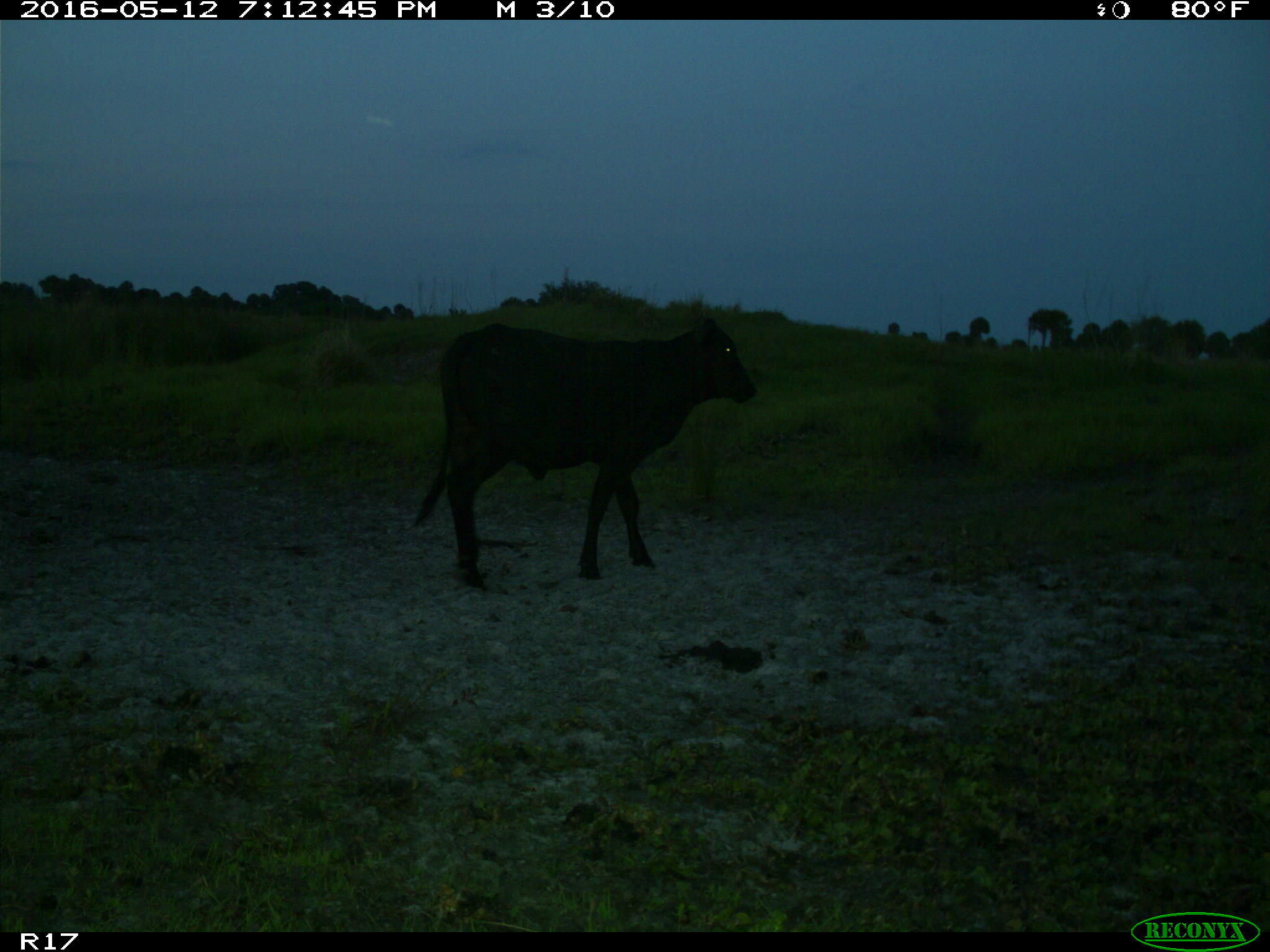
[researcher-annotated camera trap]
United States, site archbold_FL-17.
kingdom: Animalia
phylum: Chordata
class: Mammalia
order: Artiodactyla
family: Bovidae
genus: Bos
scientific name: Bos taurus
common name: domestic cow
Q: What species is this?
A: Bos taurus (domestic cow).